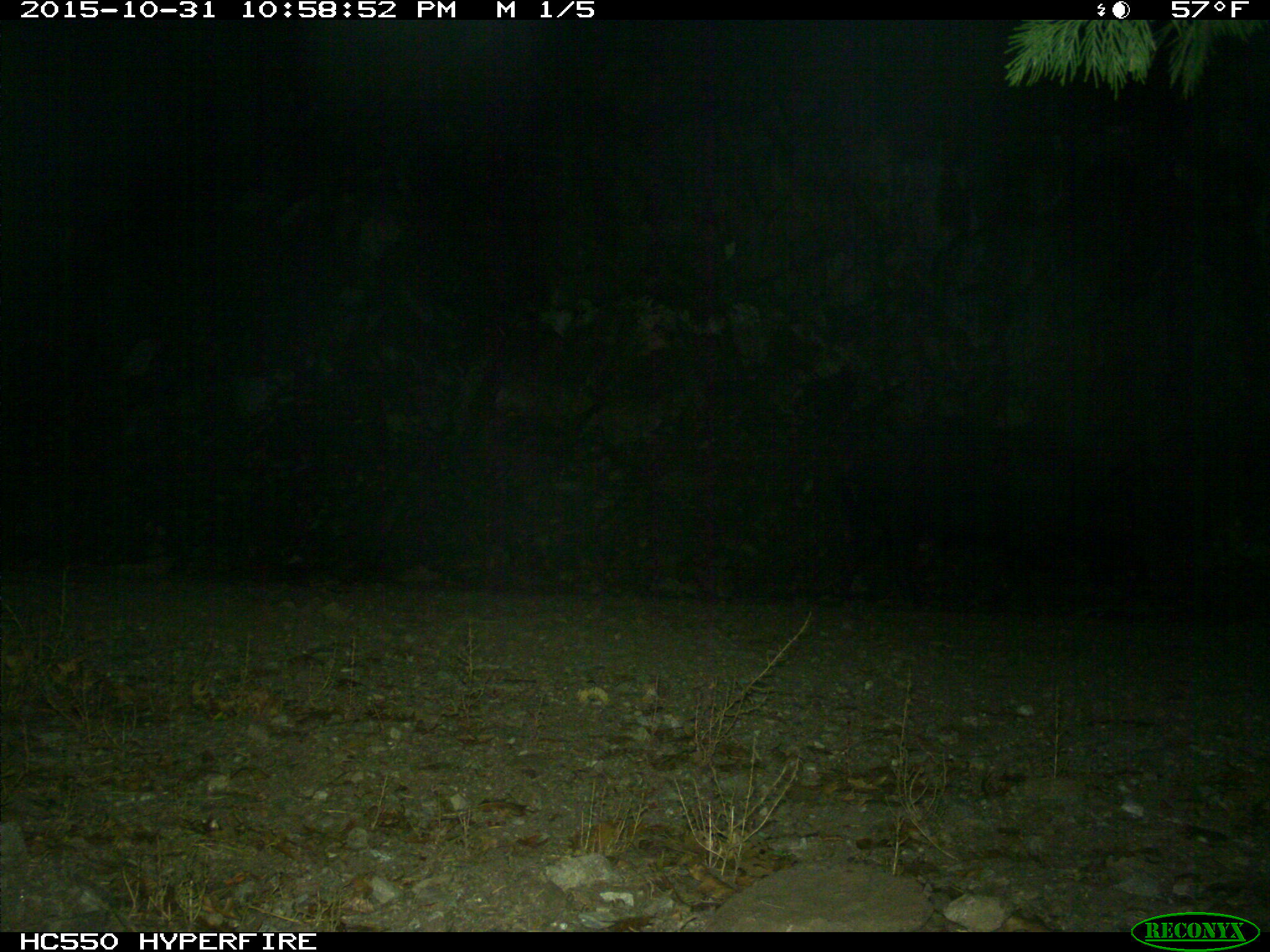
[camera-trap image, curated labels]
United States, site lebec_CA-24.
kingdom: Animalia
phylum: Chordata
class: Mammalia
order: Artiodactyla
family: Suidae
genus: Sus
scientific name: Sus scrofa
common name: wild boar